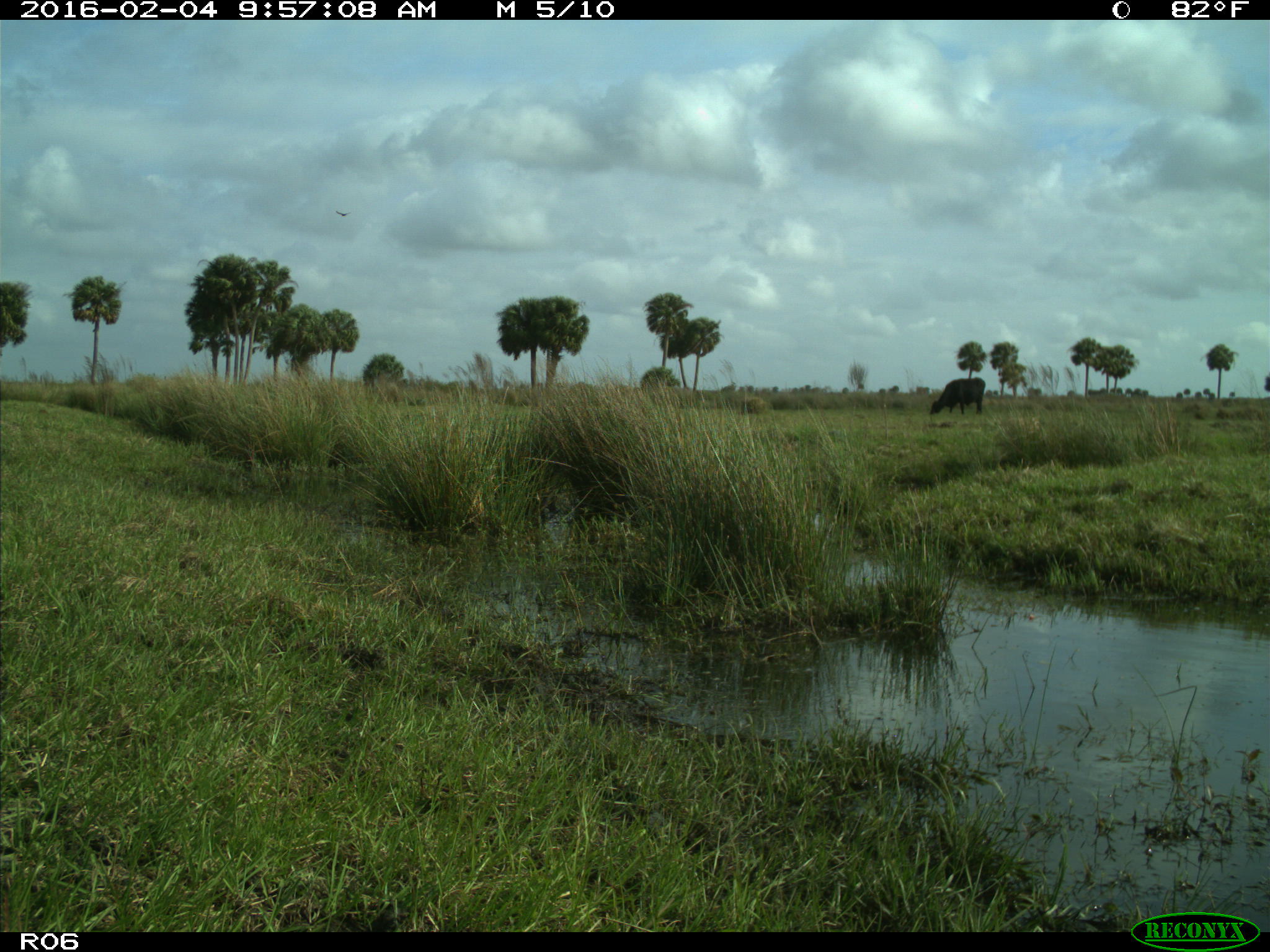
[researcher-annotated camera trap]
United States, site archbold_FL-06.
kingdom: Animalia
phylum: Chordata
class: Mammalia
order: Artiodactyla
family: Bovidae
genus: Bos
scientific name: Bos taurus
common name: domestic cow